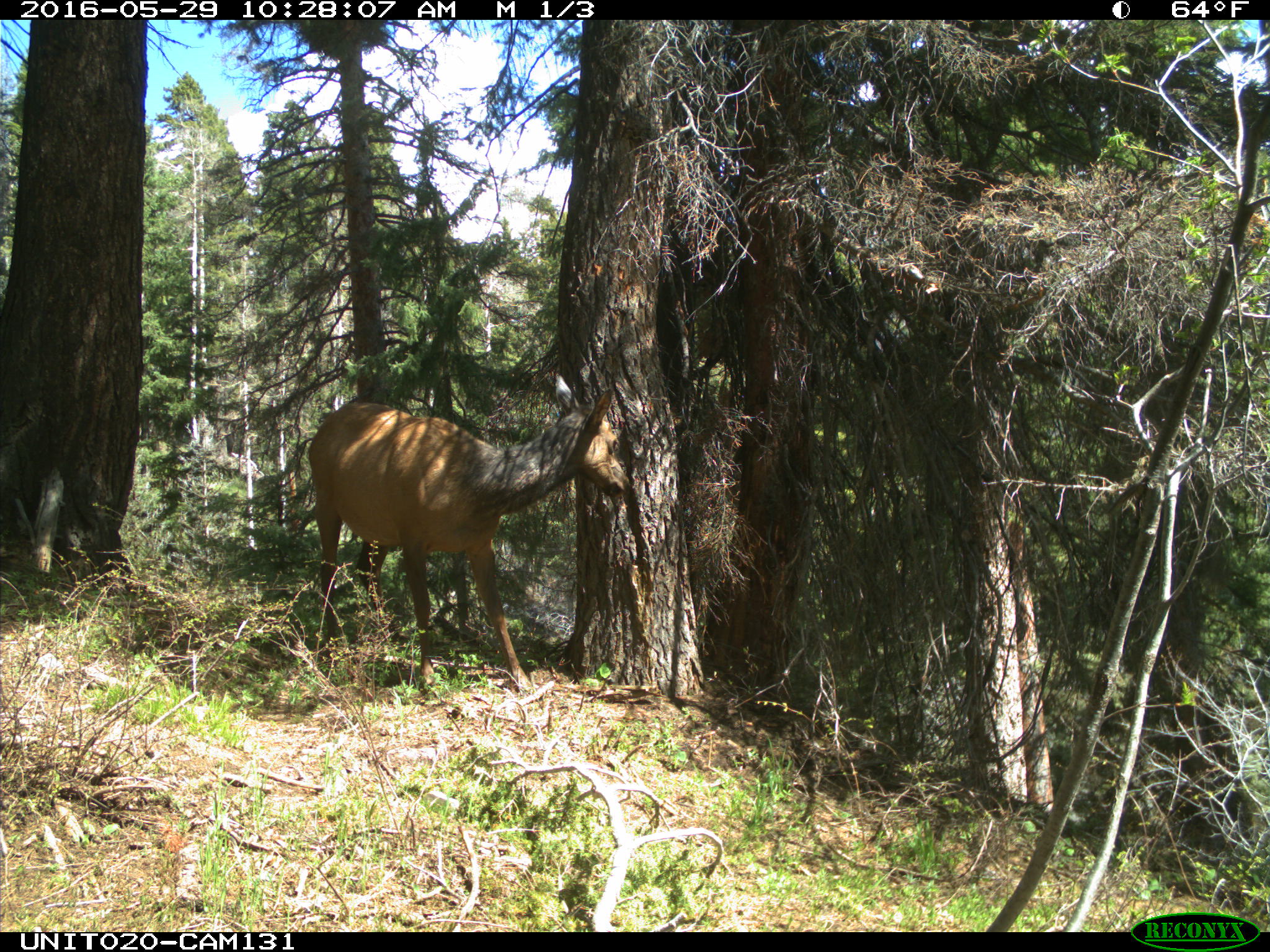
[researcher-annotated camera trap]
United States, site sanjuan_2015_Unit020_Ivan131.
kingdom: Animalia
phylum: Chordata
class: Mammalia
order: Artiodactyla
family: Cervidae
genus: Cervus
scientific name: Cervus elaphus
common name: red deer